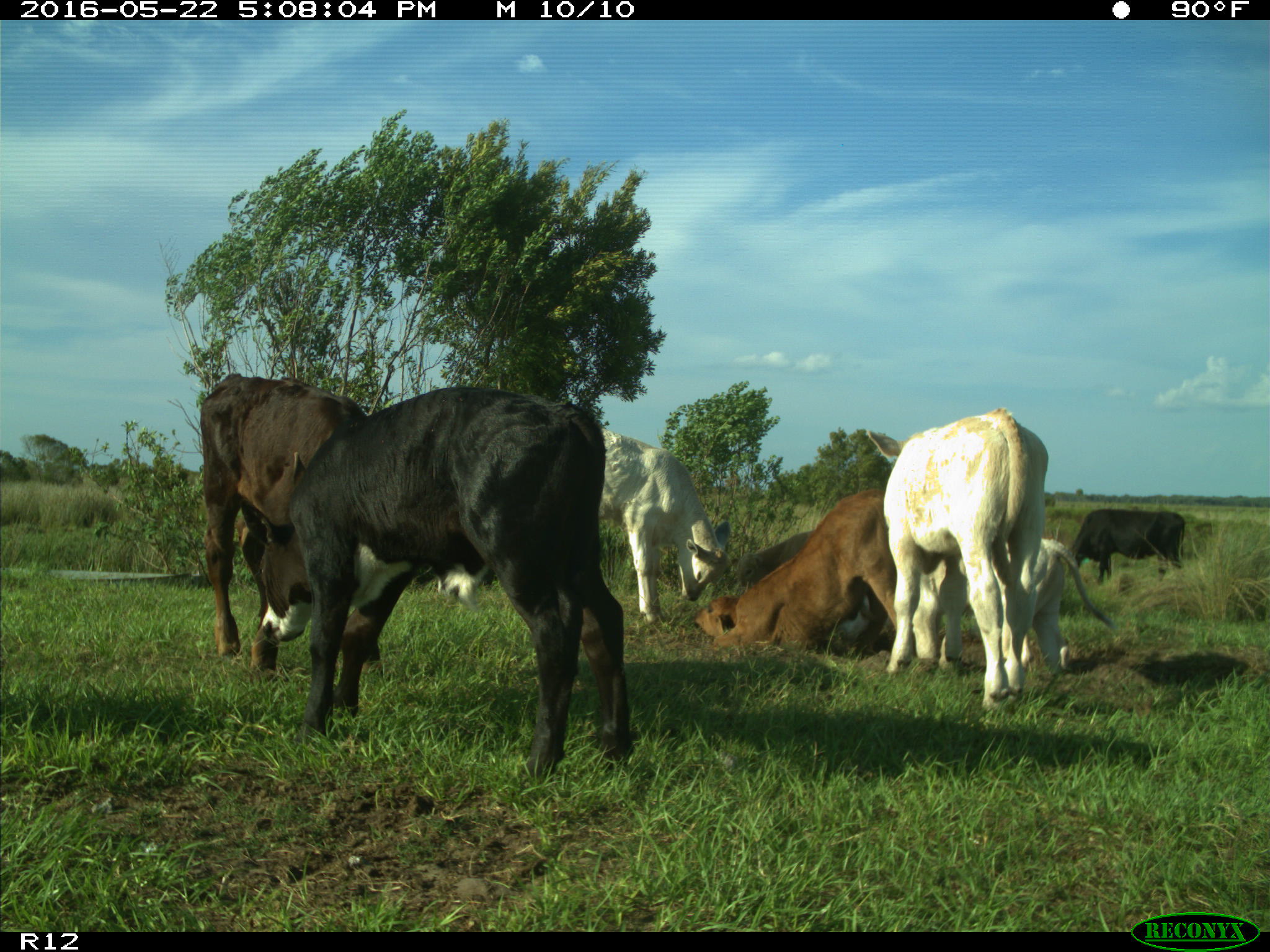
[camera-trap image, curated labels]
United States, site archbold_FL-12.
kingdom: Animalia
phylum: Chordata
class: Mammalia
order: Artiodactyla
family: Bovidae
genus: Bos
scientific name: Bos taurus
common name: domestic cow